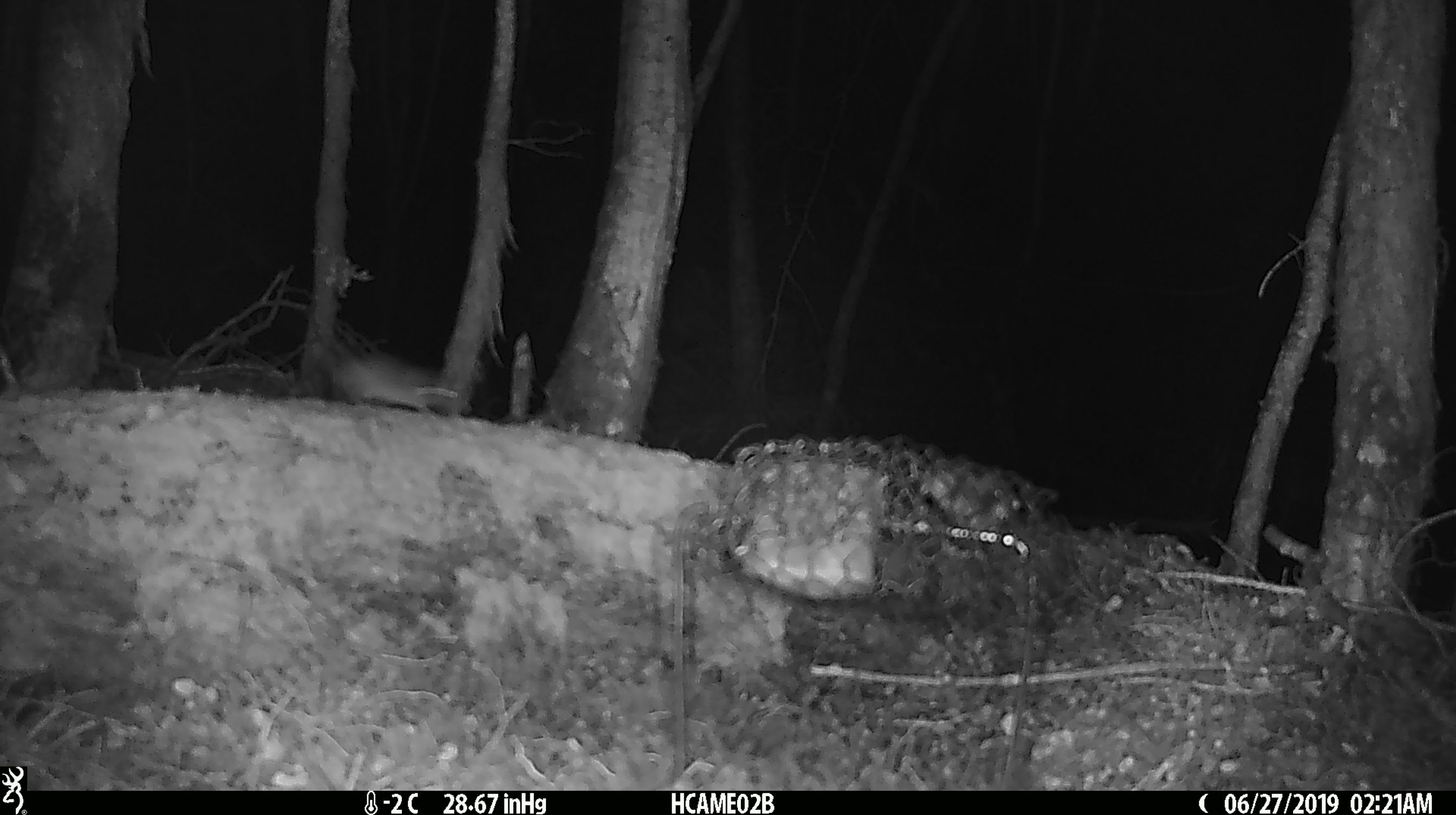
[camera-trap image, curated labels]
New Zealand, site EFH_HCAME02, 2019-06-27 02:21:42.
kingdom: Animalia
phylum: Chordata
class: Mammalia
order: Rodentia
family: Muridae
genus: Mus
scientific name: Mus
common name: mouse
Mouse (Mus).